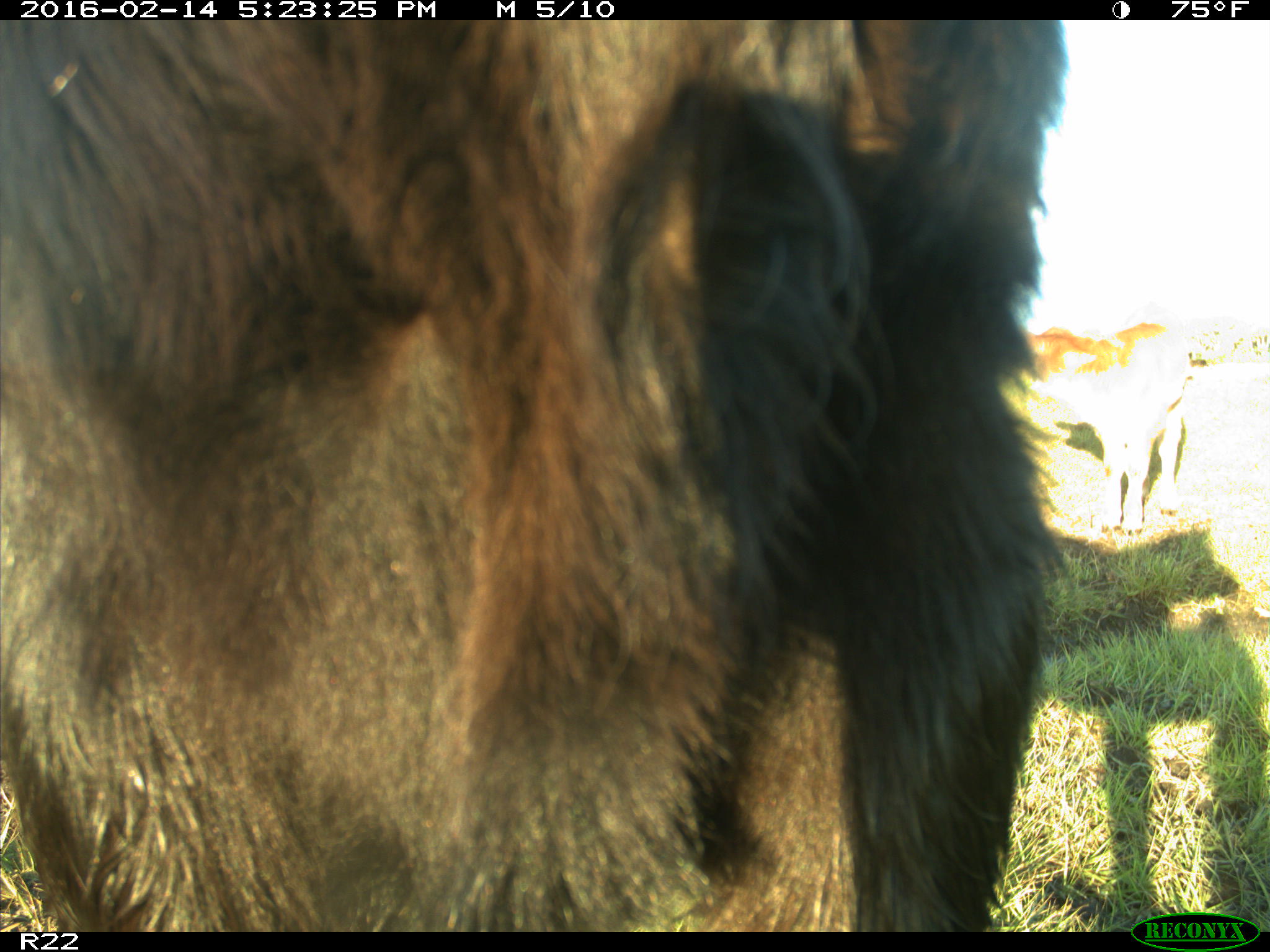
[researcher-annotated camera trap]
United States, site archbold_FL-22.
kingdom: Animalia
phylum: Chordata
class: Mammalia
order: Artiodactyla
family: Bovidae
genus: Bos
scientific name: Bos taurus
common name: domestic cow